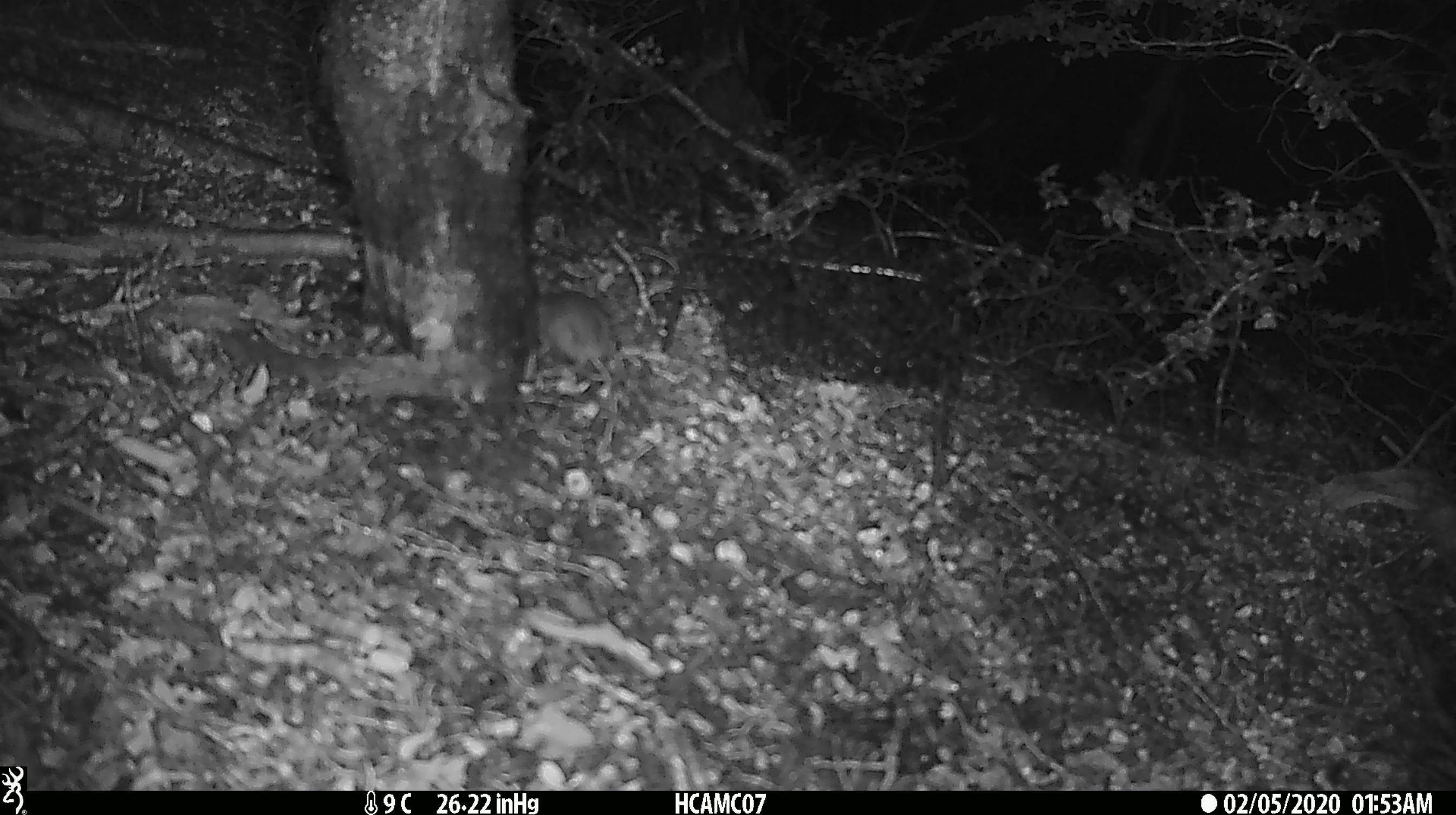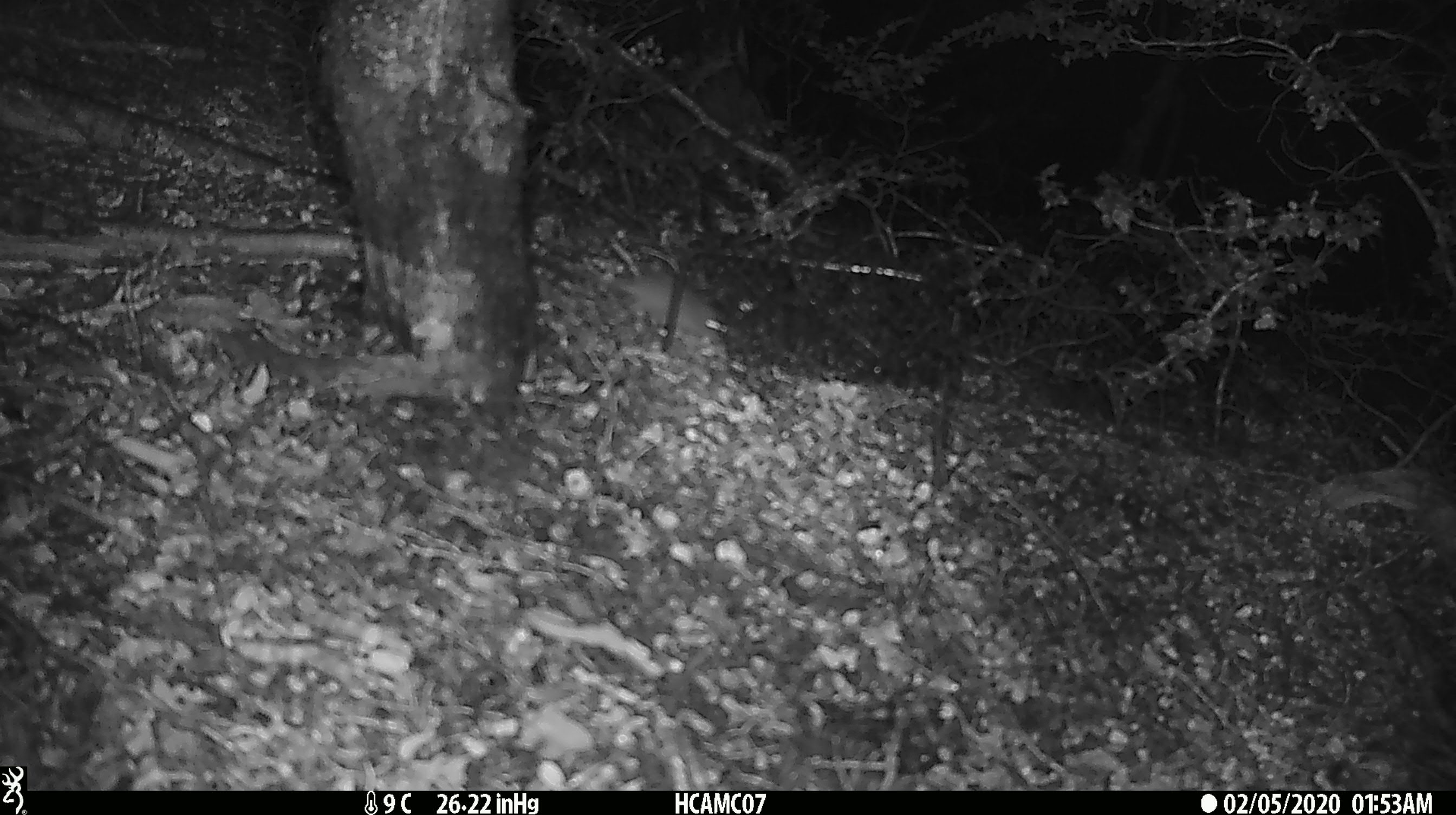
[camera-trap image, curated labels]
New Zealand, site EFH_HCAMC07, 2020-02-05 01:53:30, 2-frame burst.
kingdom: Animalia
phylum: Chordata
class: Mammalia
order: Rodentia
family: Muridae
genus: Mus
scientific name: Mus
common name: mouse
Mouse (Mus).